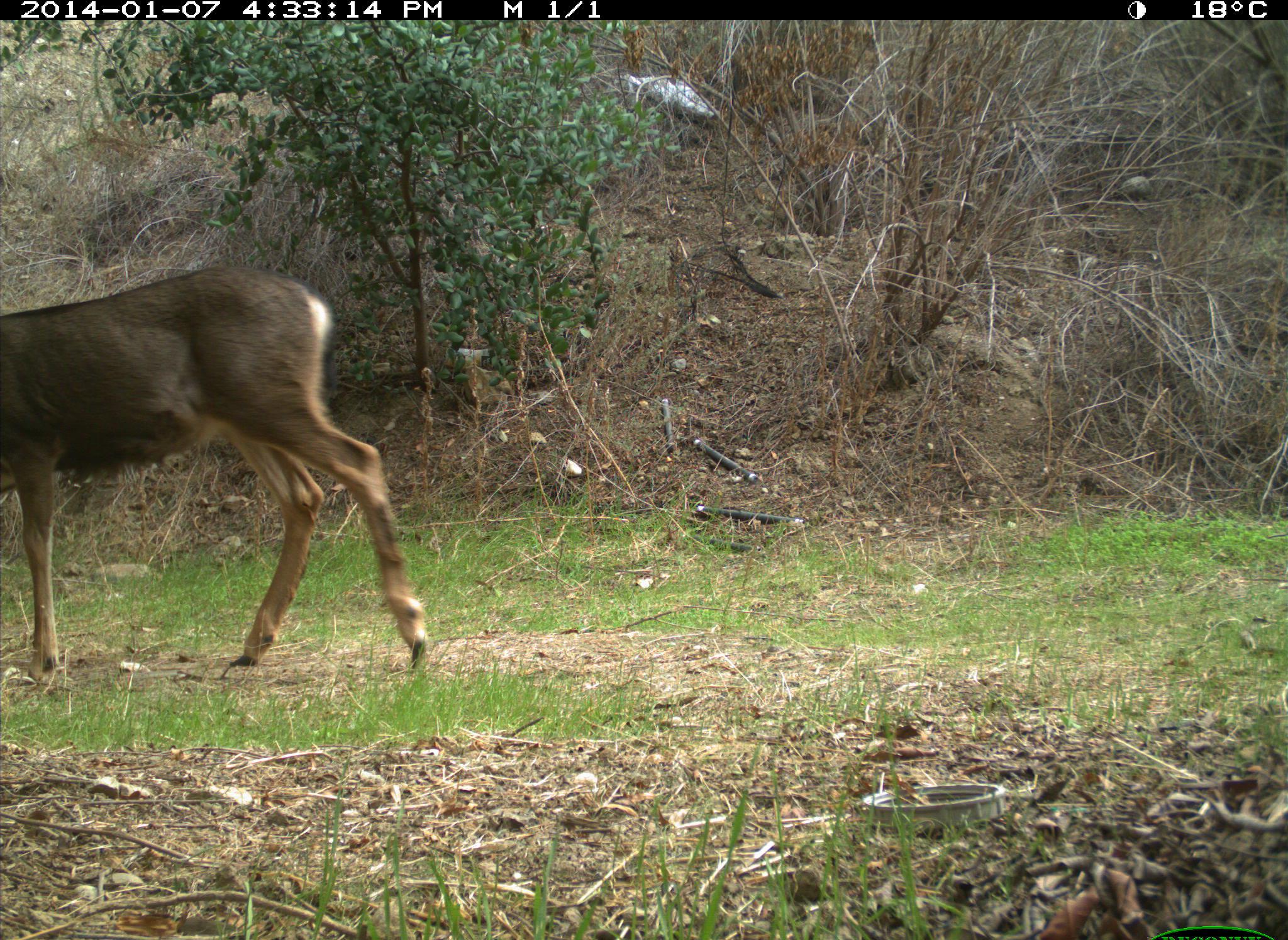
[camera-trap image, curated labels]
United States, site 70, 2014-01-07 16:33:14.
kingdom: Animalia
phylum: Chordata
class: Mammalia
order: Artiodactyla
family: Cervidae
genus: Odocoileus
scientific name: Odocoileus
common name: deer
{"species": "deer (Odocoileus)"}